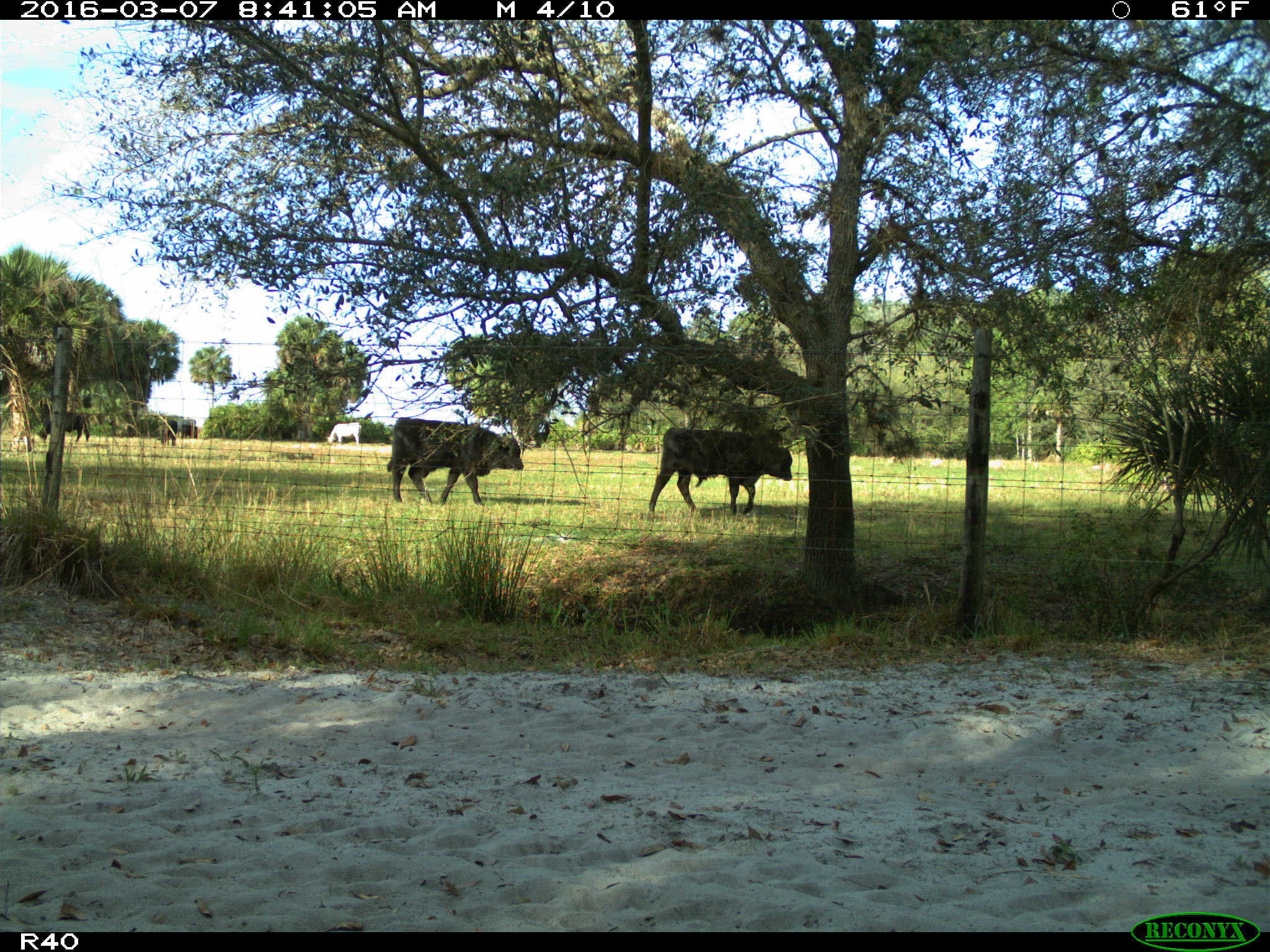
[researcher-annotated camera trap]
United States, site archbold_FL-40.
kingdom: Animalia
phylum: Chordata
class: Mammalia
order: Artiodactyla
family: Bovidae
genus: Bos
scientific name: Bos taurus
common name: domestic cow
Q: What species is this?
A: Bos taurus (domestic cow).